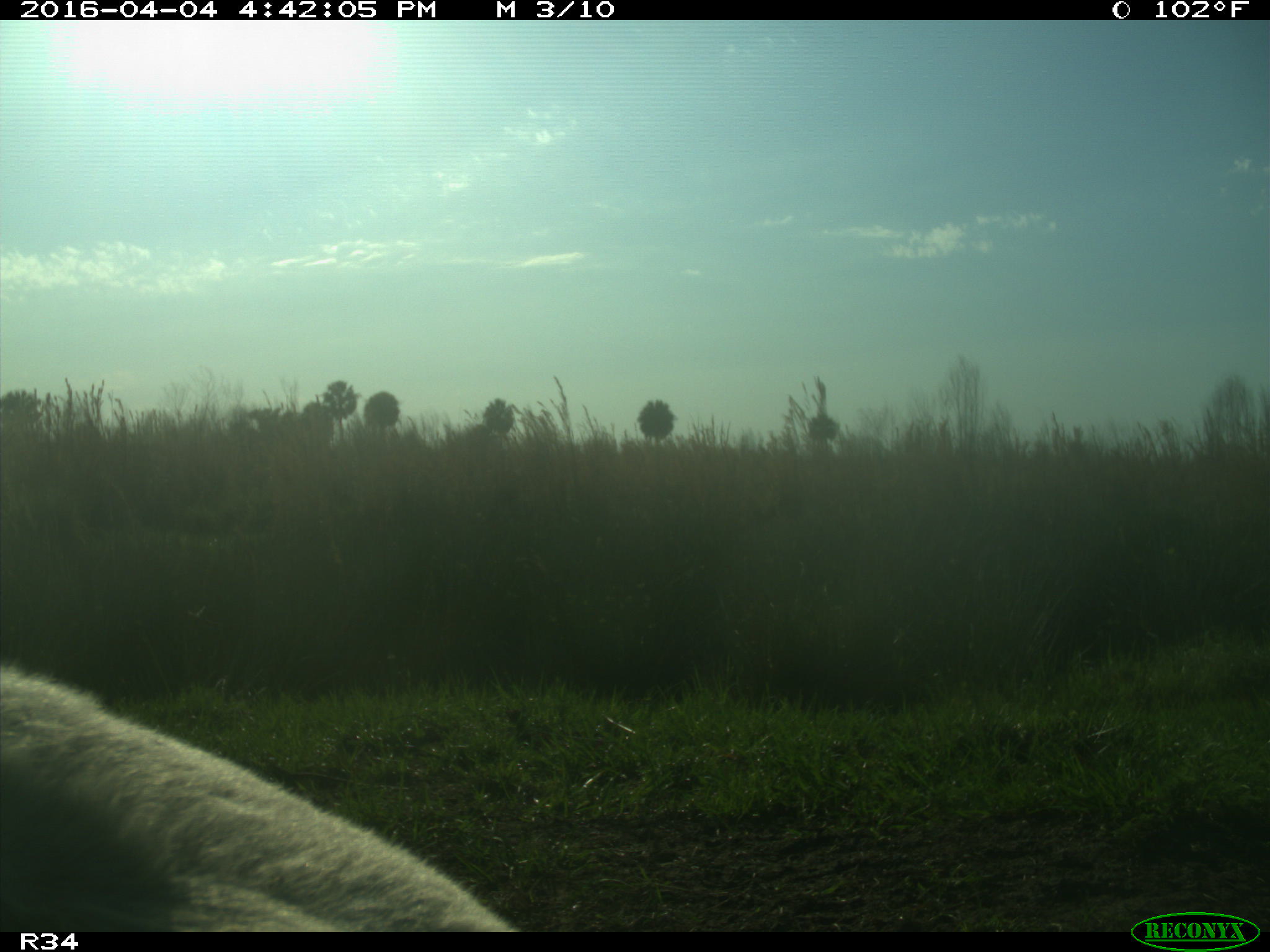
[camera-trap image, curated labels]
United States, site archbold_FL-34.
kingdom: Animalia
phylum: Chordata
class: Mammalia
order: Artiodactyla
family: Bovidae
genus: Bos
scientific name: Bos taurus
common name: domestic cow